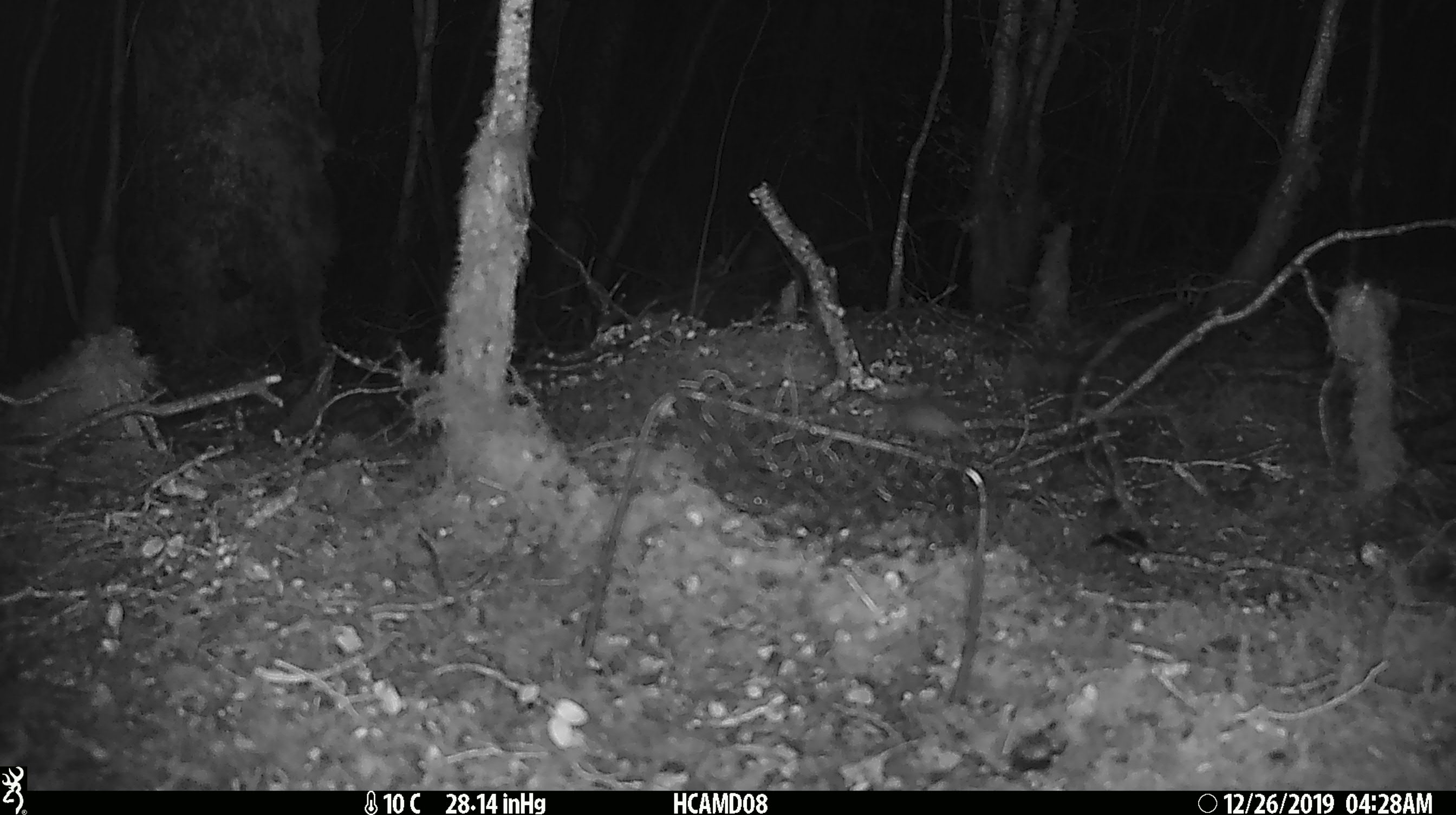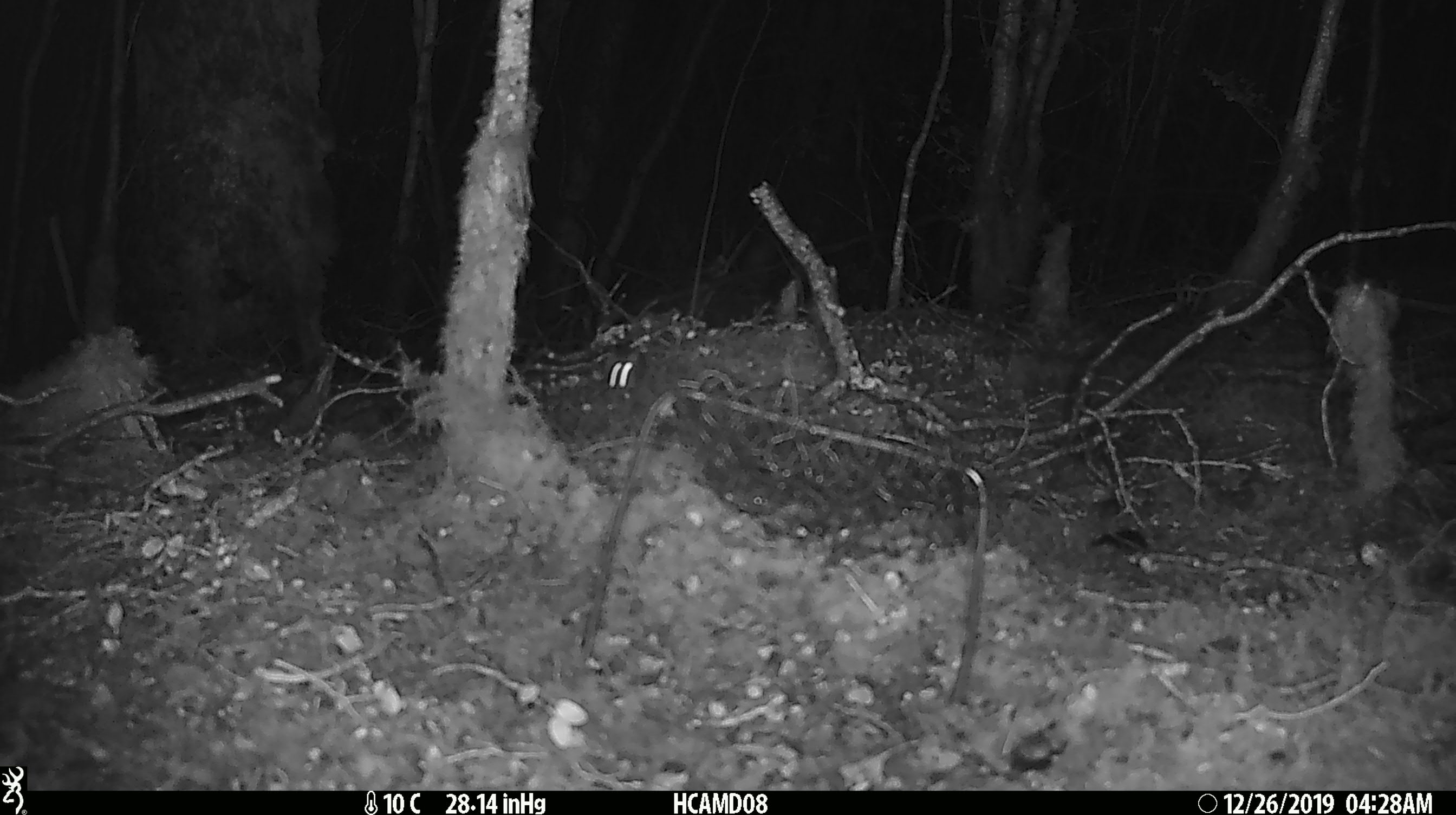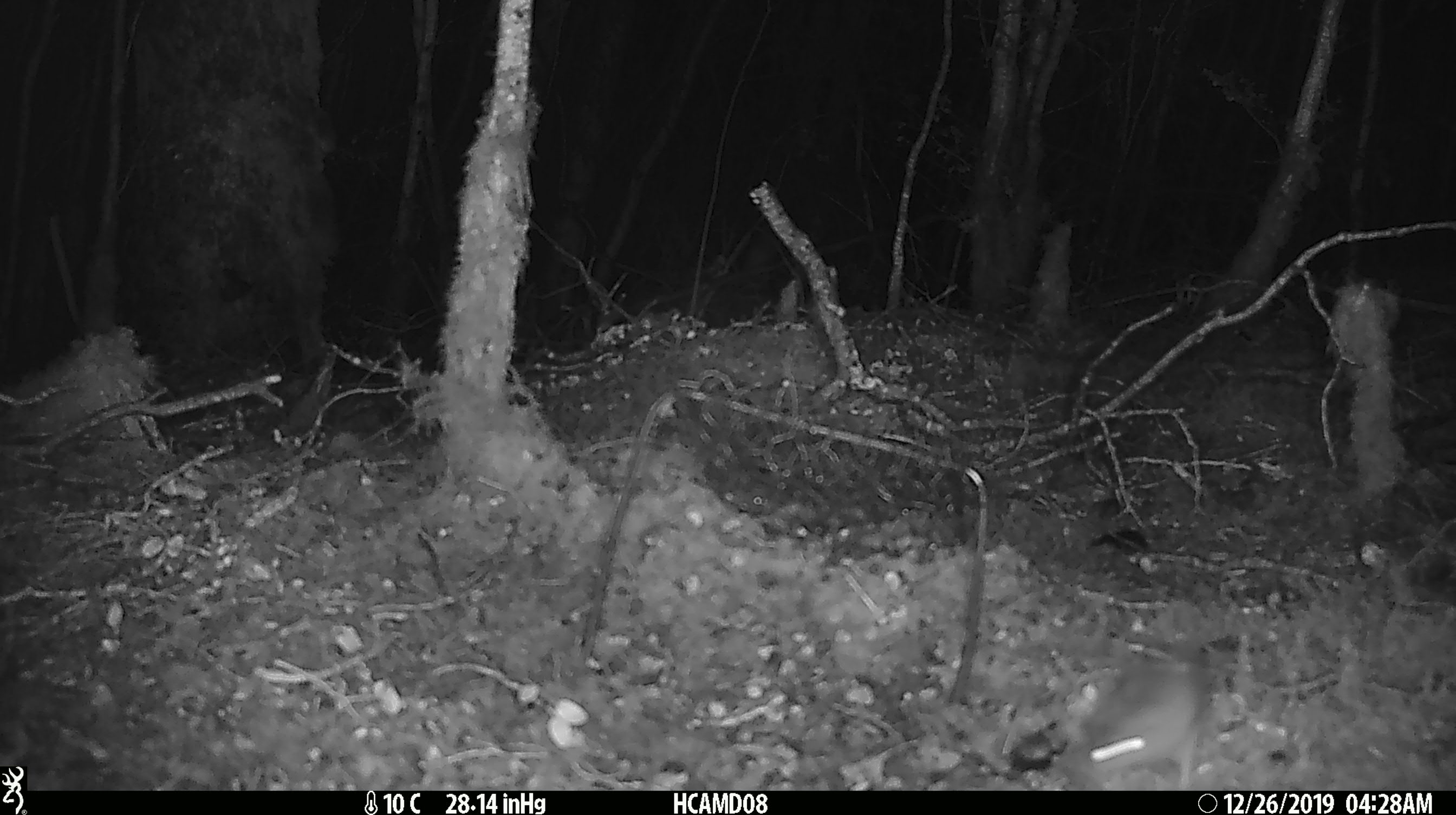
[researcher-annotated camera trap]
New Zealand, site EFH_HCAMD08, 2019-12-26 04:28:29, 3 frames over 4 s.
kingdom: Animalia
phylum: Chordata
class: Mammalia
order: Rodentia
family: Muridae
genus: Mus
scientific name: Mus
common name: mouse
Mouse (Mus).